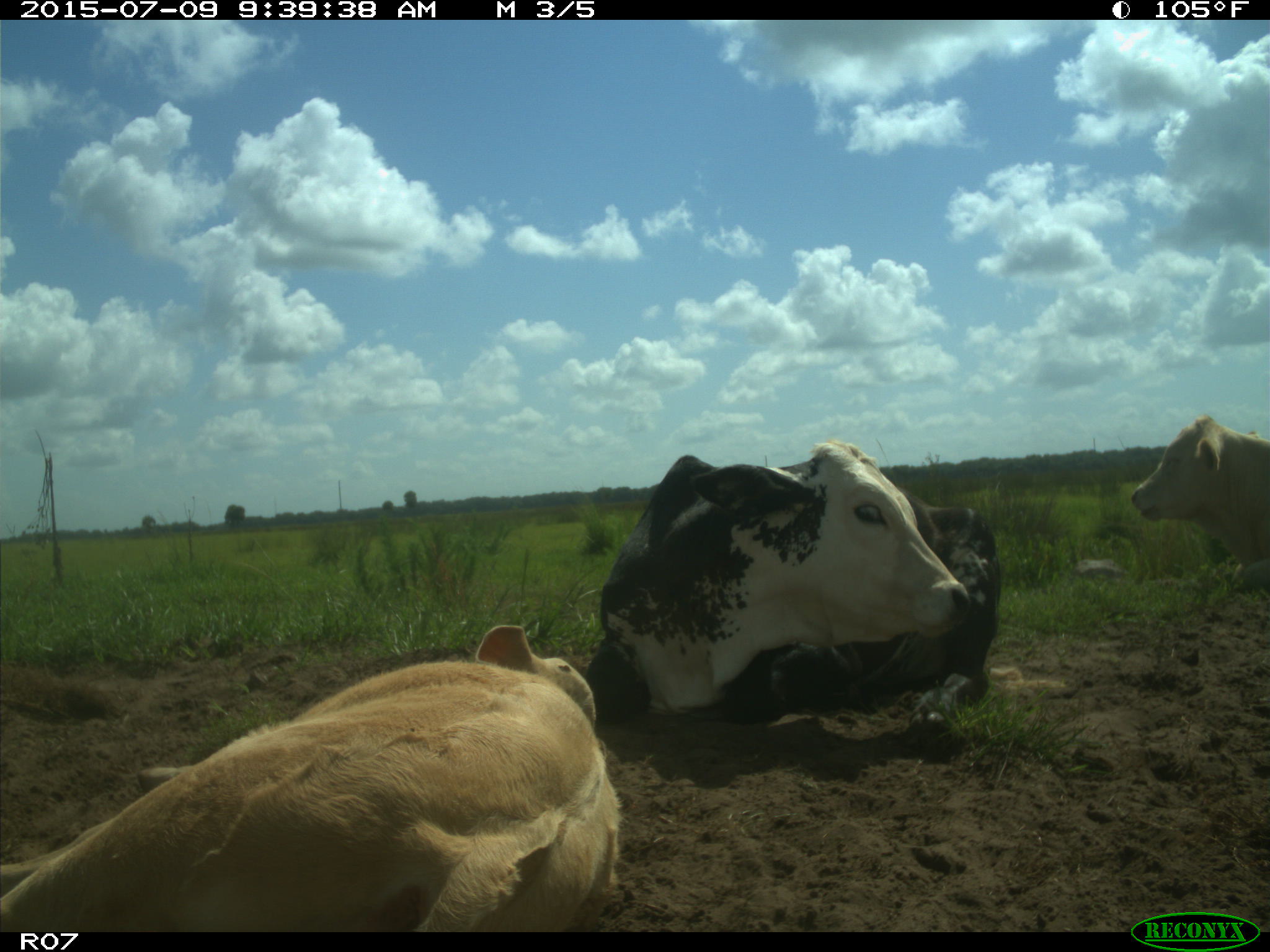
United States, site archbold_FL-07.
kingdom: Animalia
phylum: Chordata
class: Mammalia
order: Artiodactyla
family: Bovidae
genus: Bos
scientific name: Bos taurus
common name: domestic cow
Bos taurus (domestic cow).